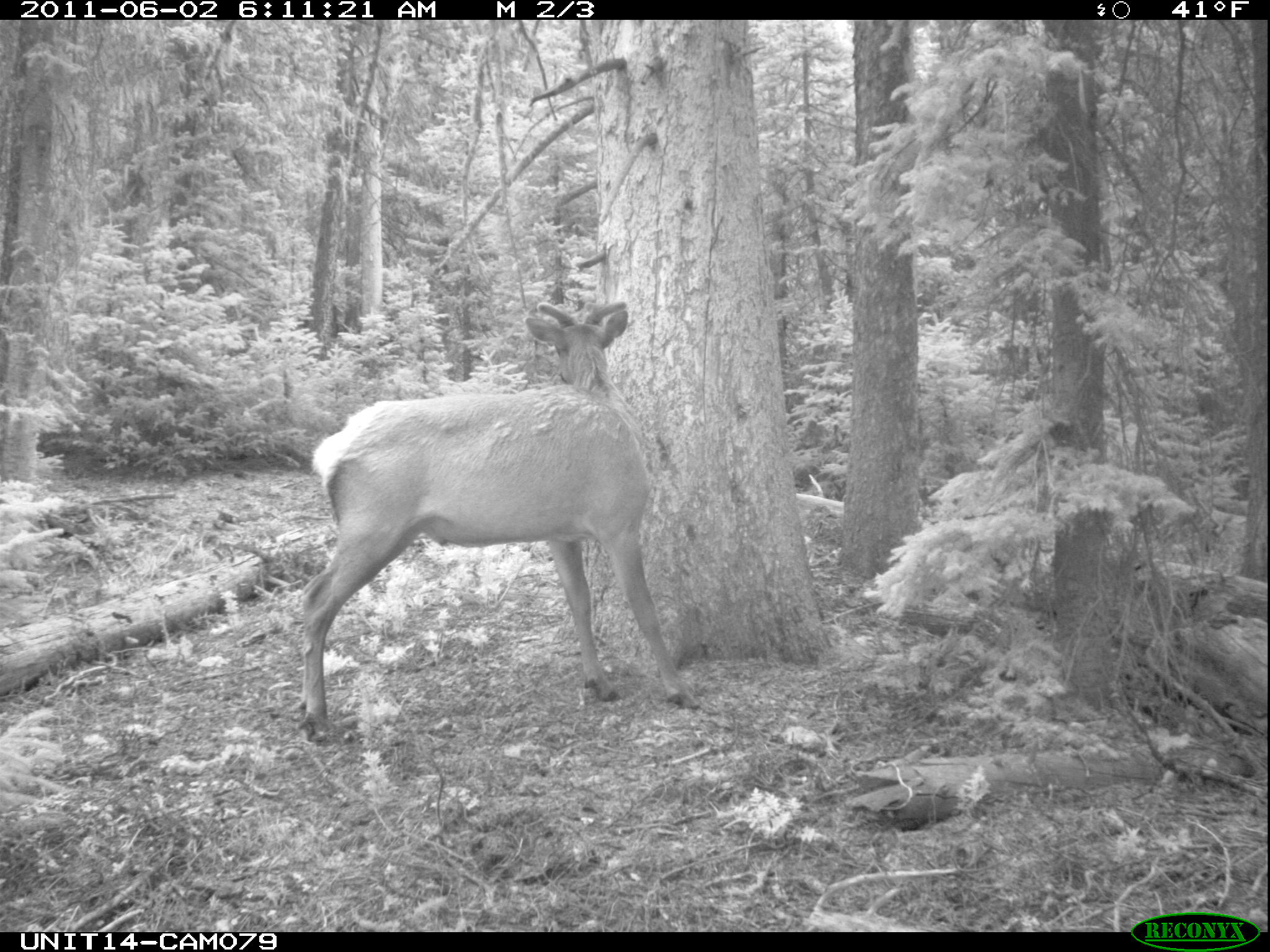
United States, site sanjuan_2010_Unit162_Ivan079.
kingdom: Animalia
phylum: Chordata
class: Mammalia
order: Artiodactyla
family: Cervidae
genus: Cervus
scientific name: Cervus elaphus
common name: red deer